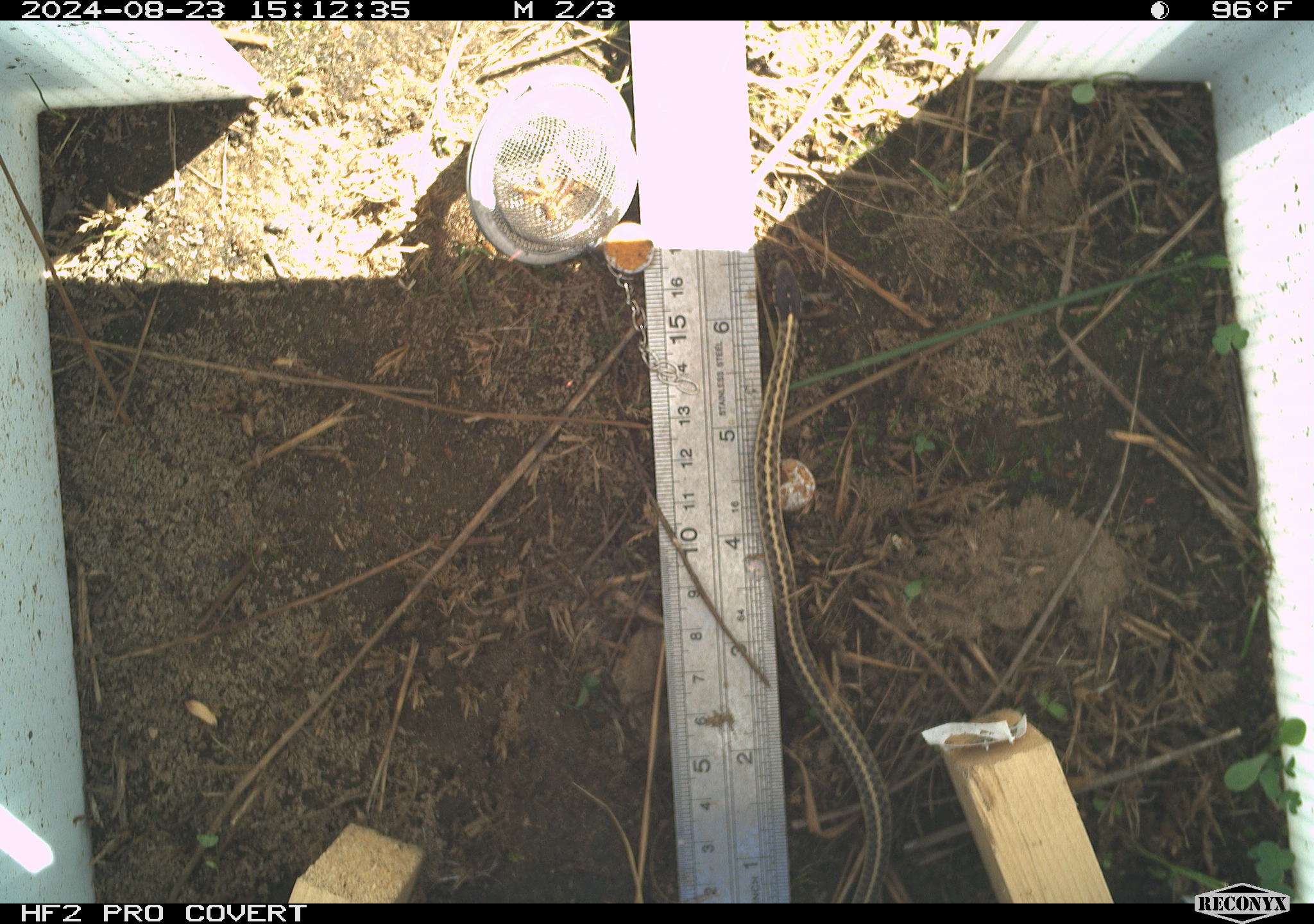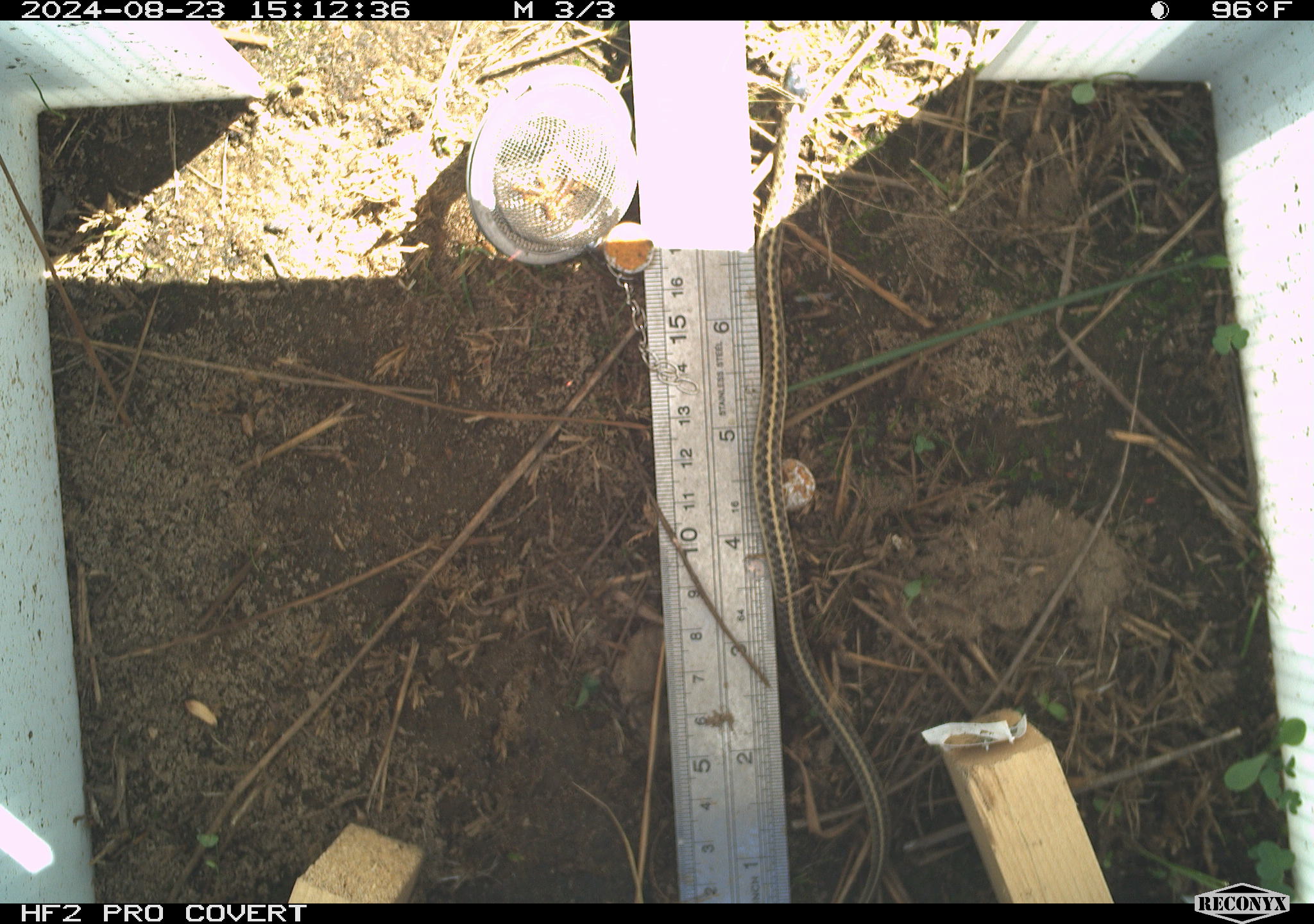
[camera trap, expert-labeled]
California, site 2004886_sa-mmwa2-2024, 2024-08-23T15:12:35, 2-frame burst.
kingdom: Animalia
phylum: Chordata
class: Reptilia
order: Squamata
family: Colubridae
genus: Thamnophis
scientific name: Thamnophis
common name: american gartersnakes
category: thamnophis species